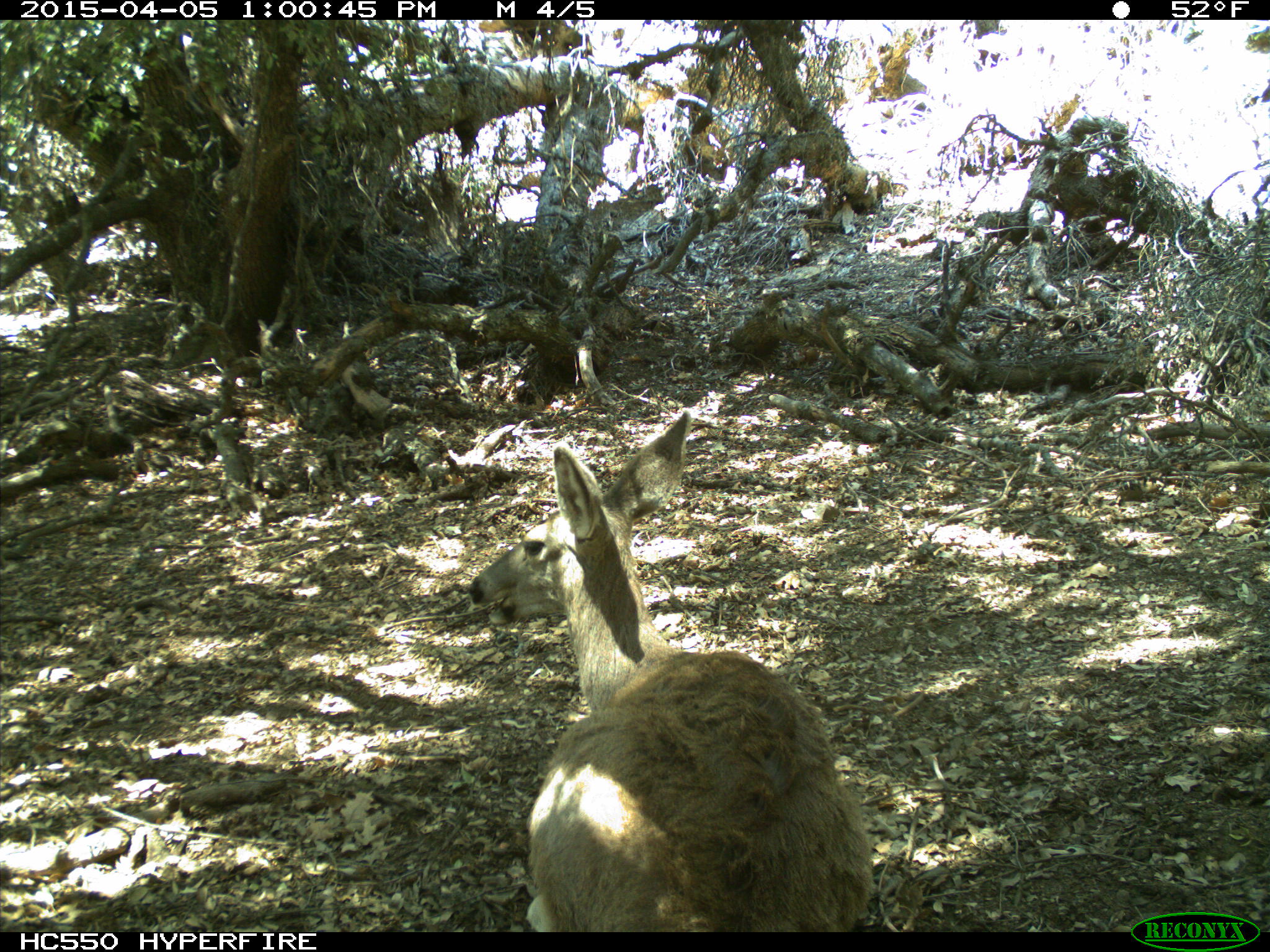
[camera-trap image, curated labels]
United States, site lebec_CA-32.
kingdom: Animalia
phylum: Chordata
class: Mammalia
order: Artiodactyla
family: Cervidae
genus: Odocoileus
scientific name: Odocoileus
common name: deer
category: unidentified deer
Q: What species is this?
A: Unidentified deer (deer) (Odocoileus).